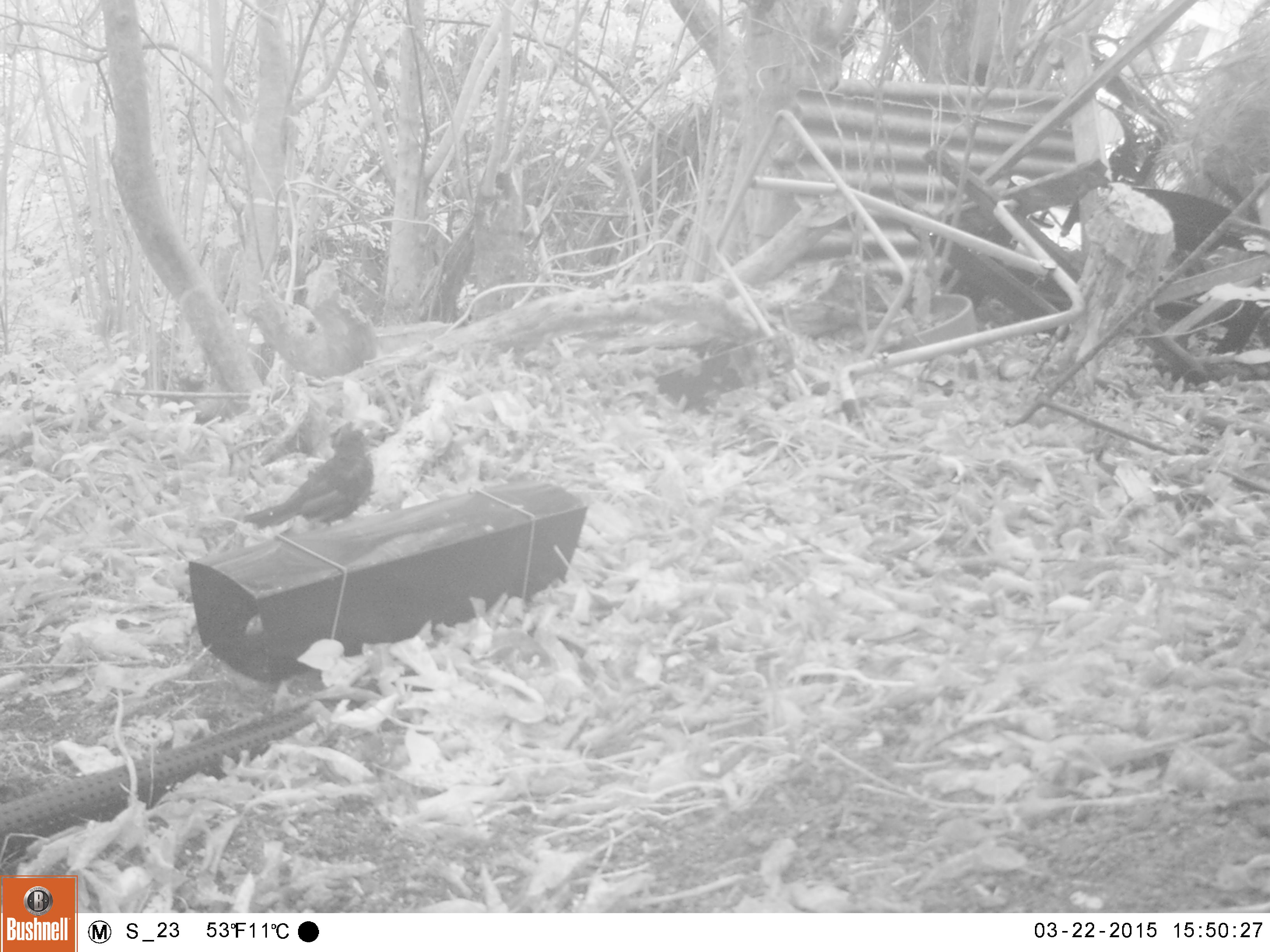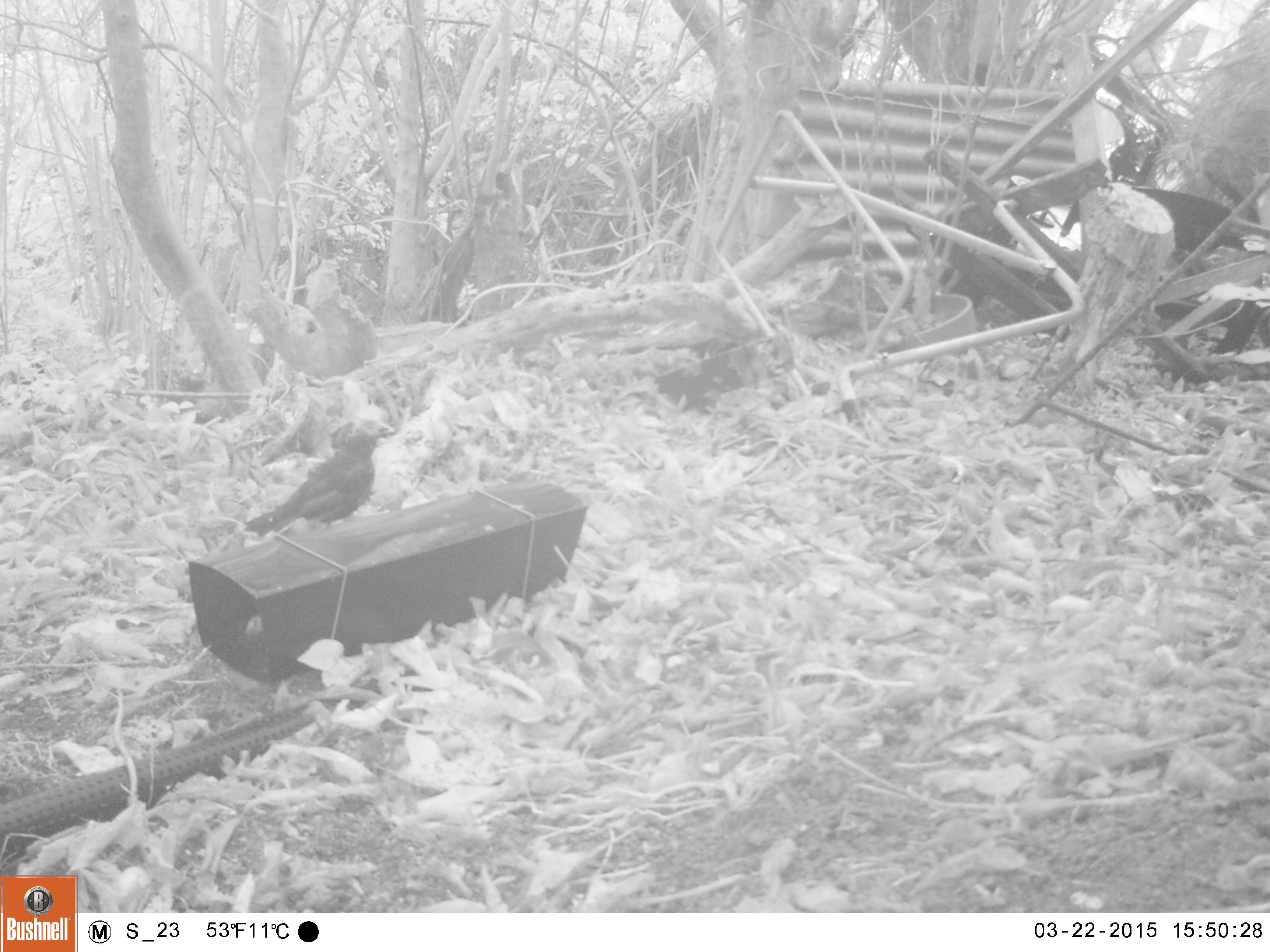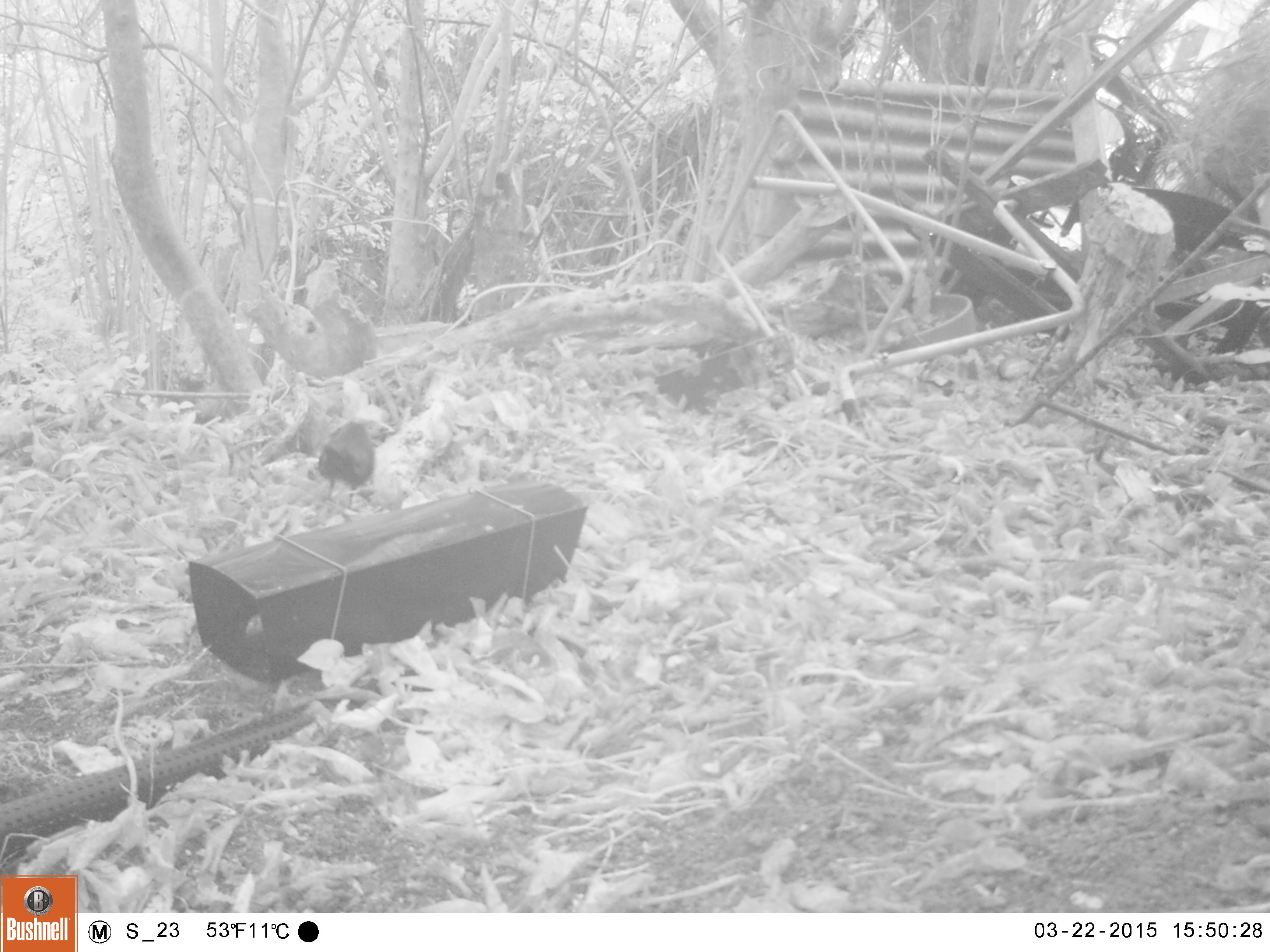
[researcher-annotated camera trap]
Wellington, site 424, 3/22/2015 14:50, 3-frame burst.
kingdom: Animalia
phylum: Chordata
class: Aves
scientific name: Aves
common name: bird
Bird (Aves).